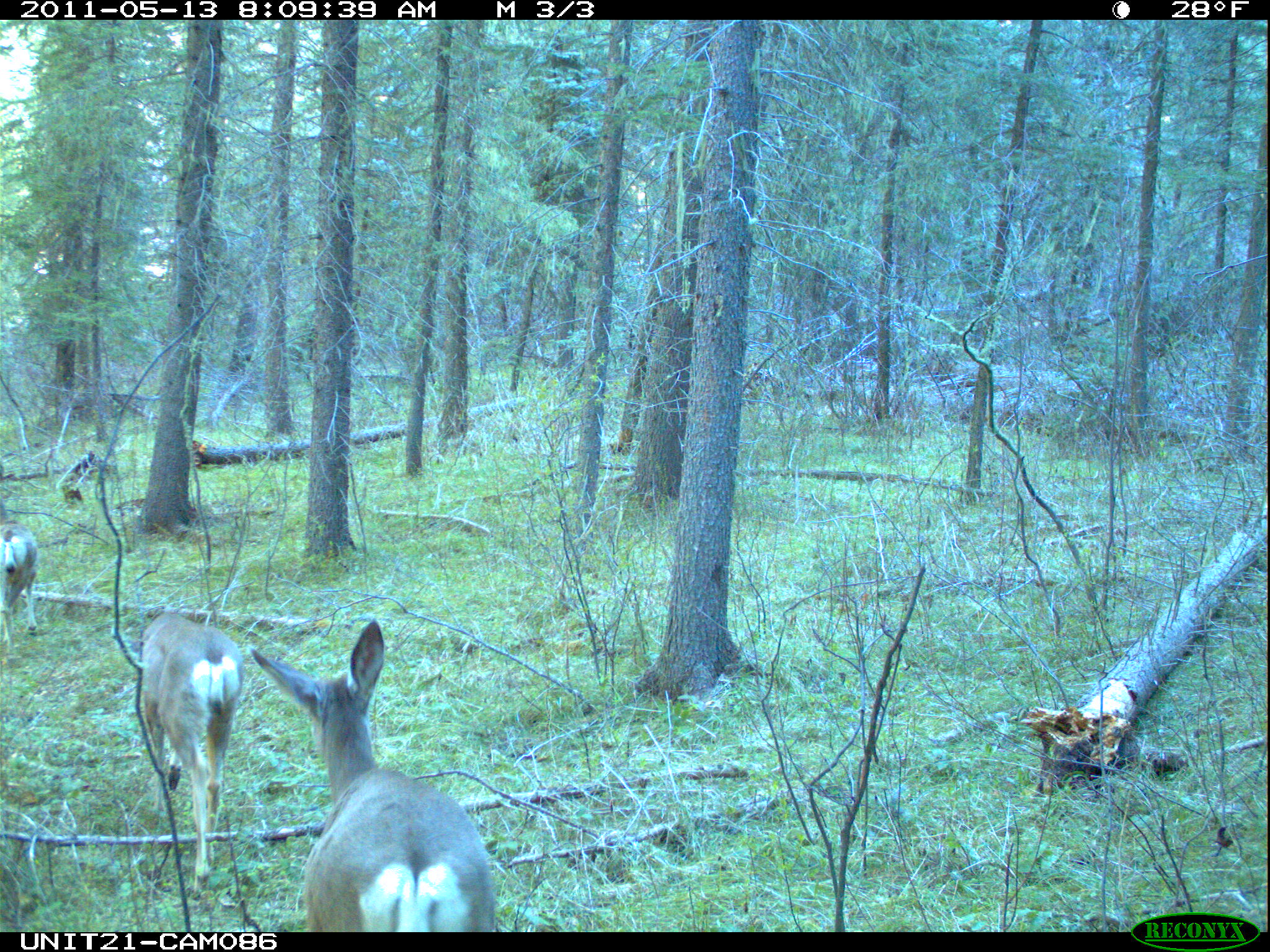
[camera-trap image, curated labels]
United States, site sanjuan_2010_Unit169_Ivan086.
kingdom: Animalia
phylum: Chordata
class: Mammalia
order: Artiodactyla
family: Cervidae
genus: Odocoileus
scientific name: Odocoileus hemionus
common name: mule deer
Odocoileus hemionus (mule deer).